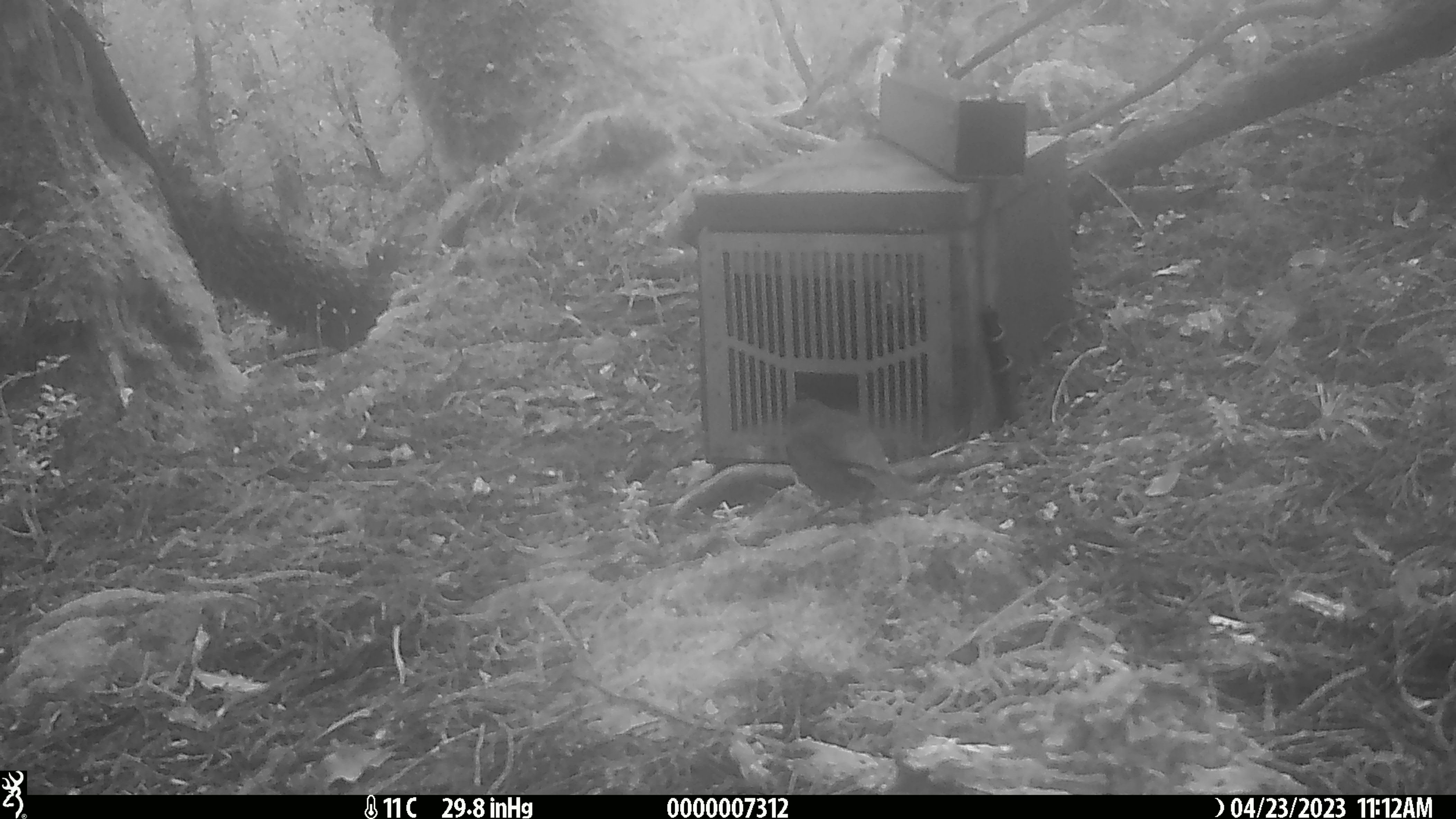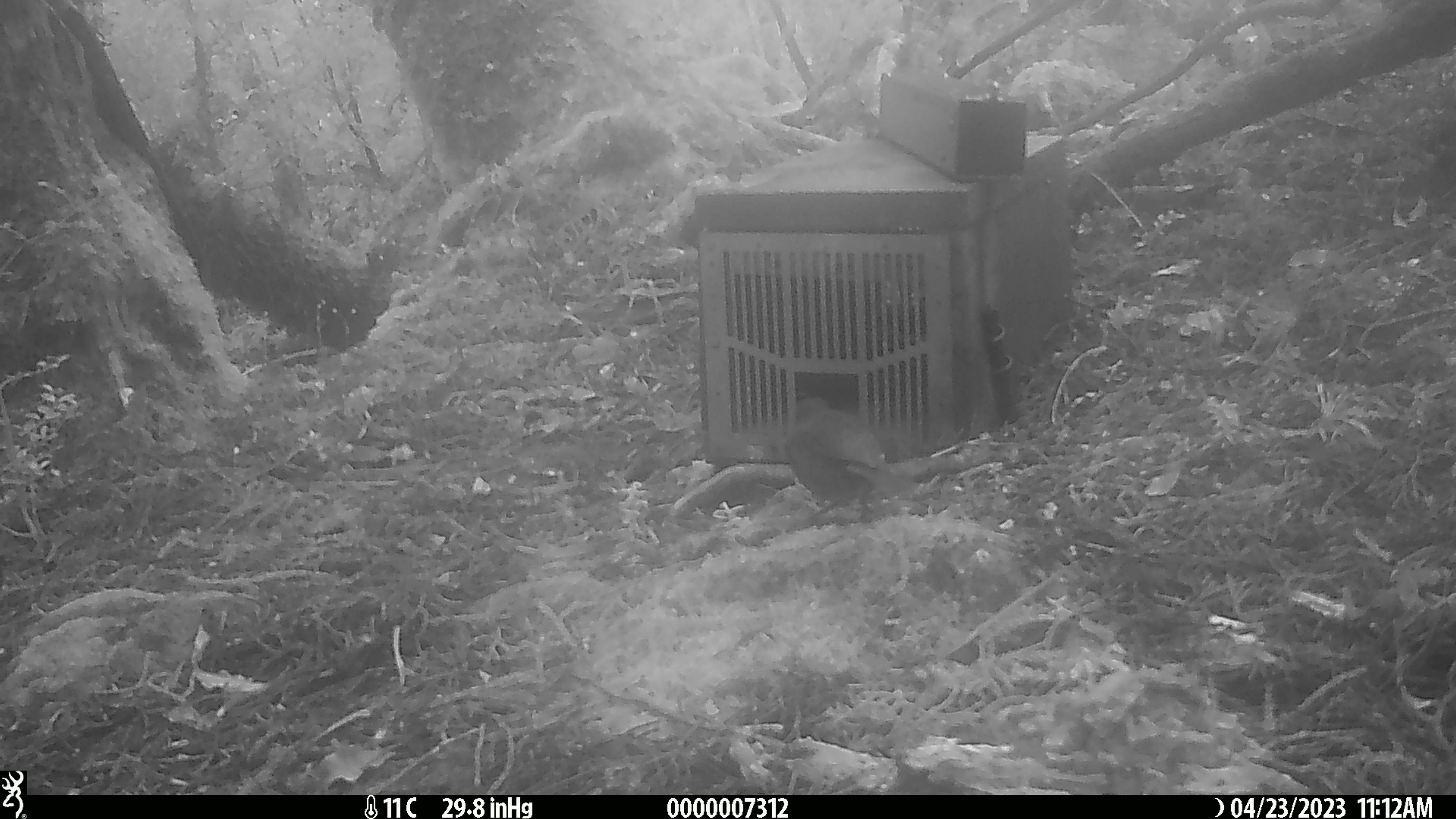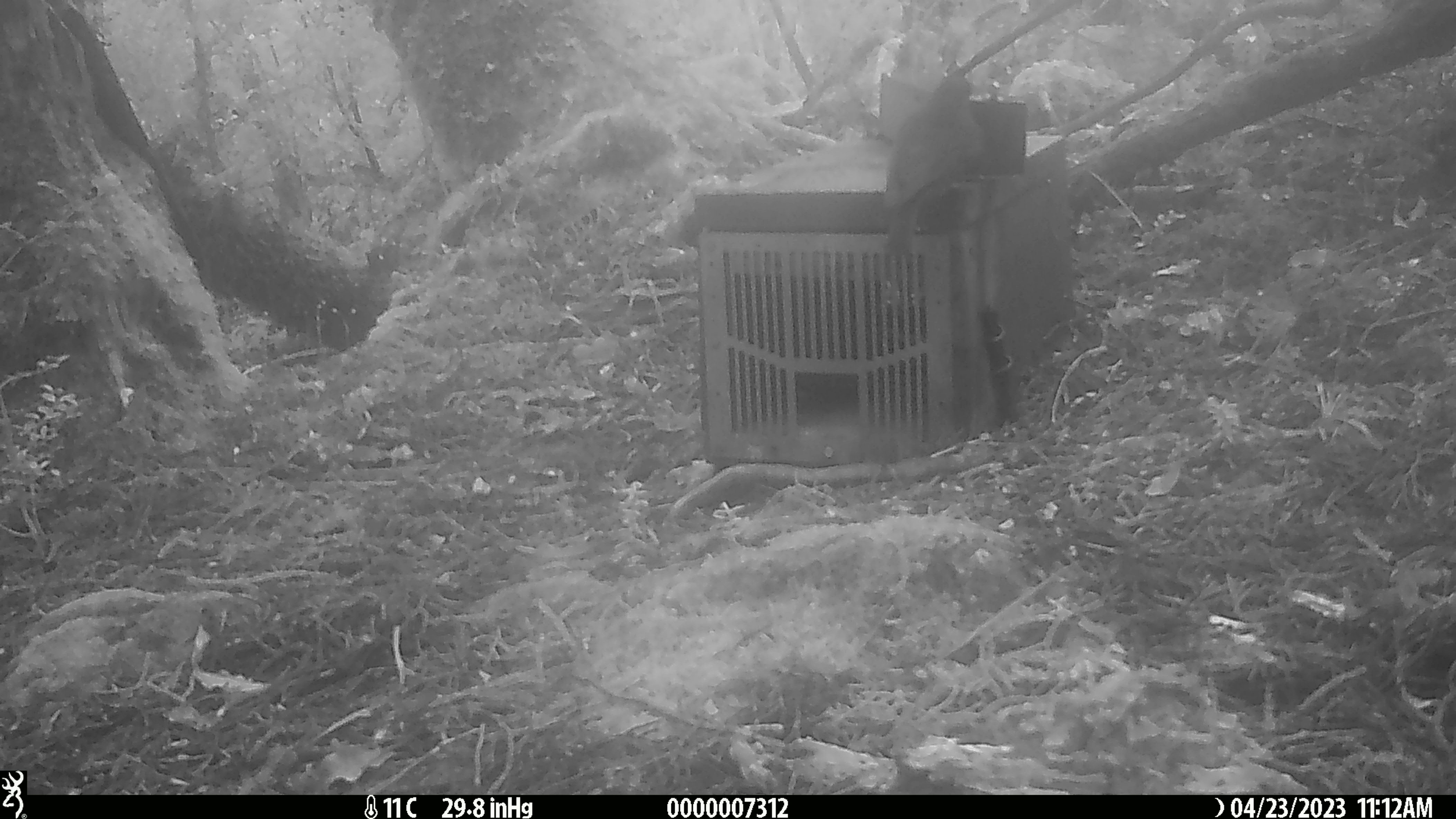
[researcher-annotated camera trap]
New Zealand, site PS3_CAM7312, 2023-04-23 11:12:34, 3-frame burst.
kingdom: Animalia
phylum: Chordata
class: Aves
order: Passeriformes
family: Petroicidae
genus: Petroica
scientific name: Petroica australis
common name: new zealand robin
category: robin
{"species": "robin (new zealand robin) (Petroica australis)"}